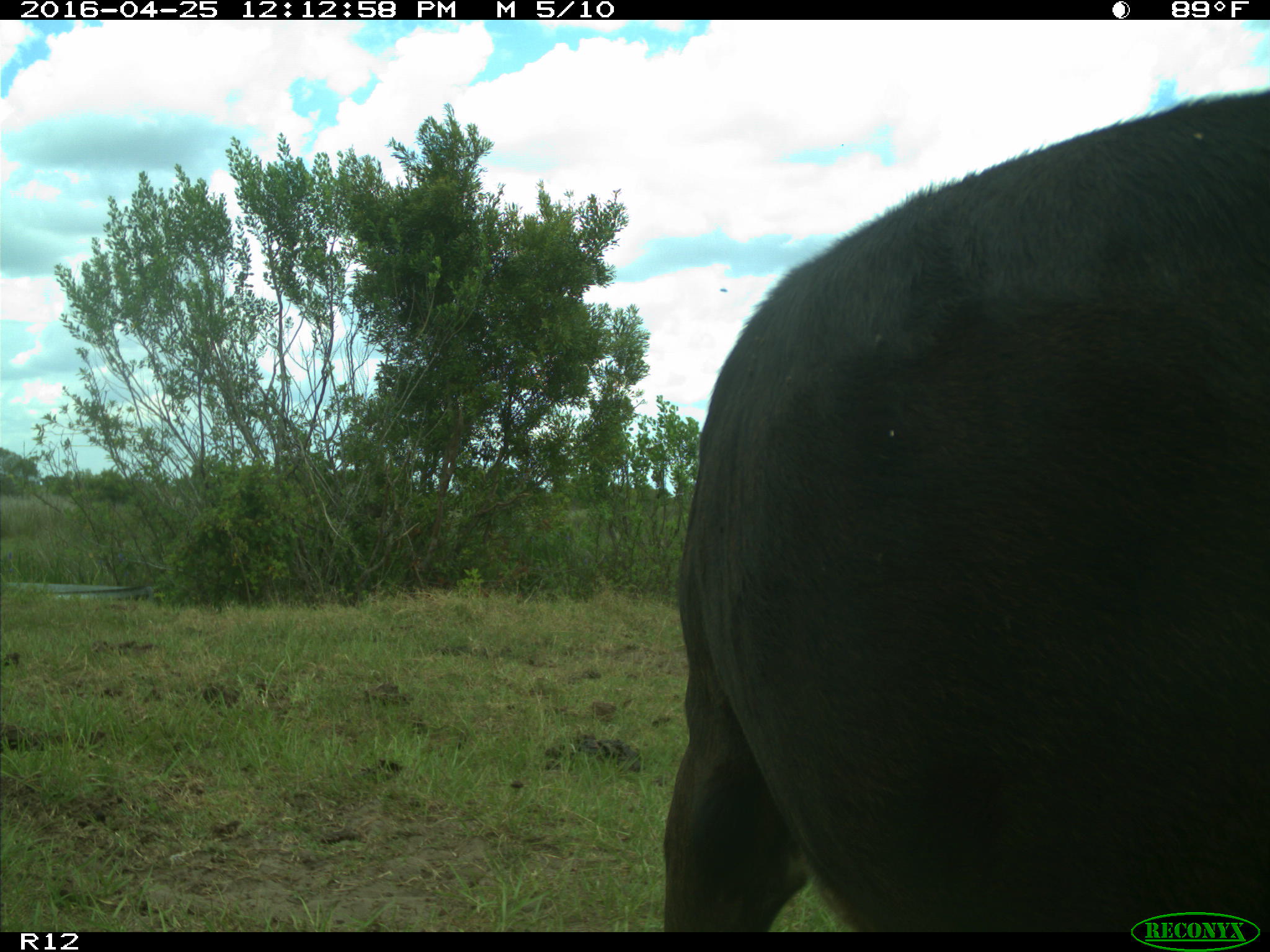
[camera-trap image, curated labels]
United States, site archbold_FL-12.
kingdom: Animalia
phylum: Chordata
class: Mammalia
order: Artiodactyla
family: Bovidae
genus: Bos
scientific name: Bos taurus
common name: domestic cow